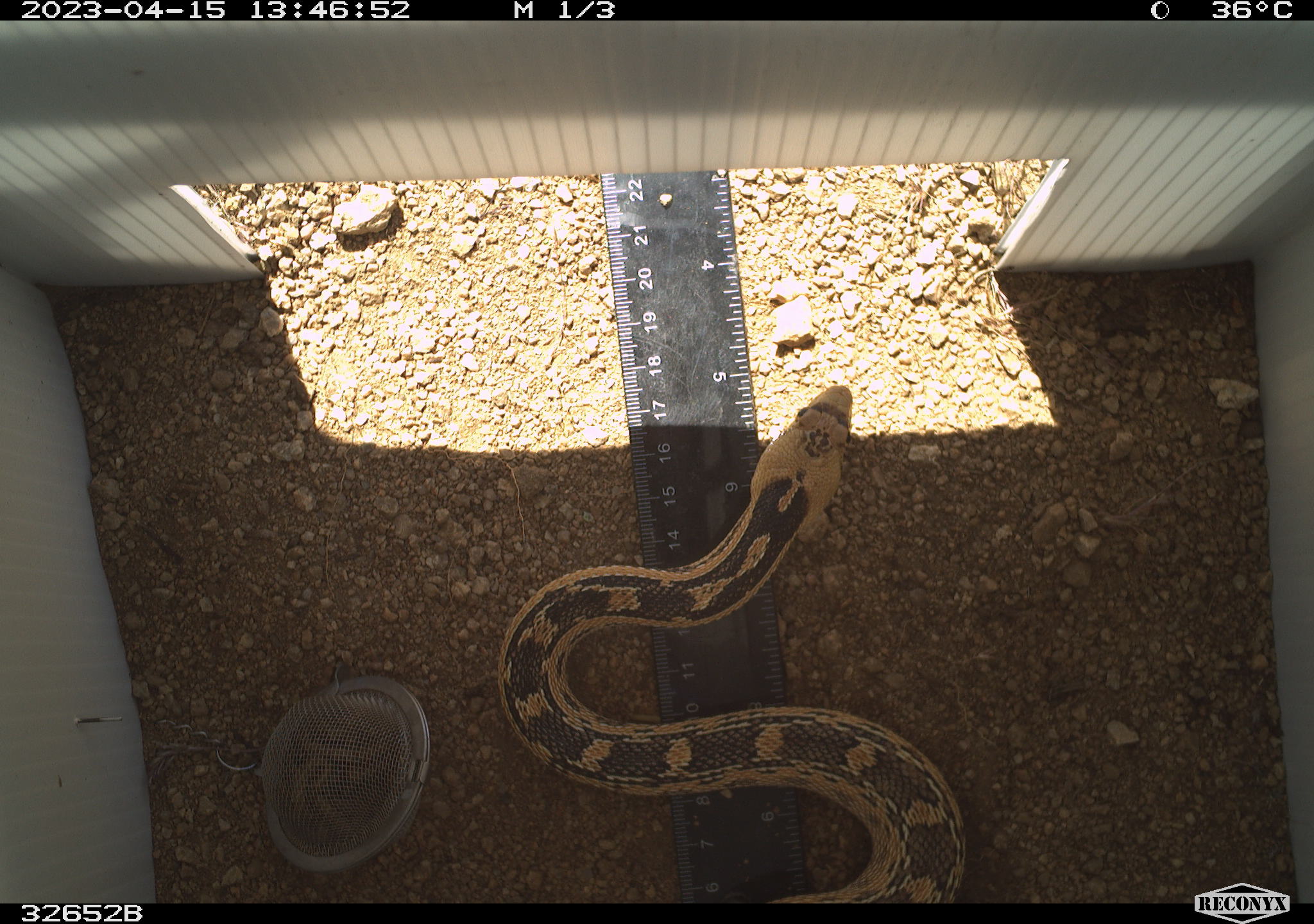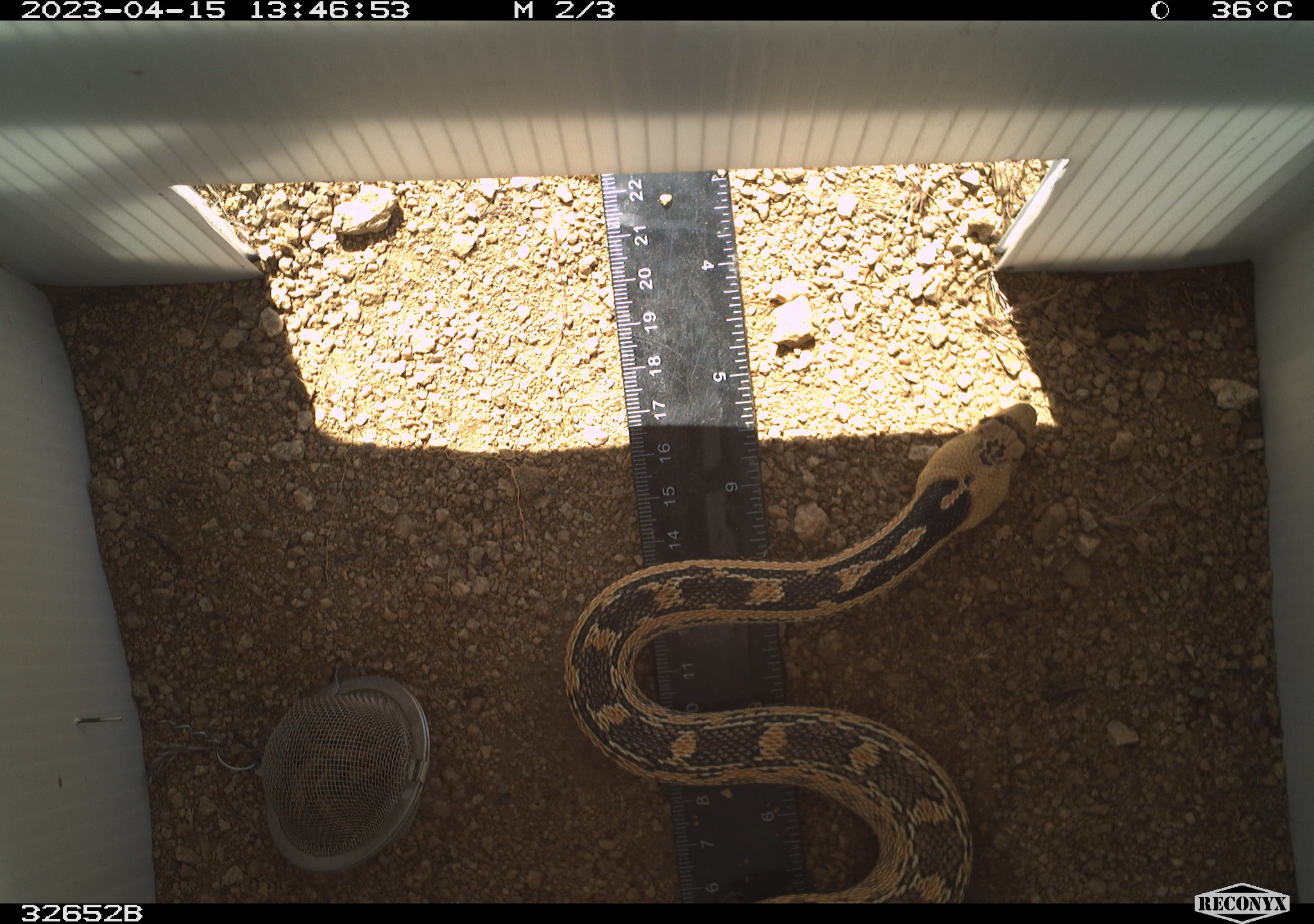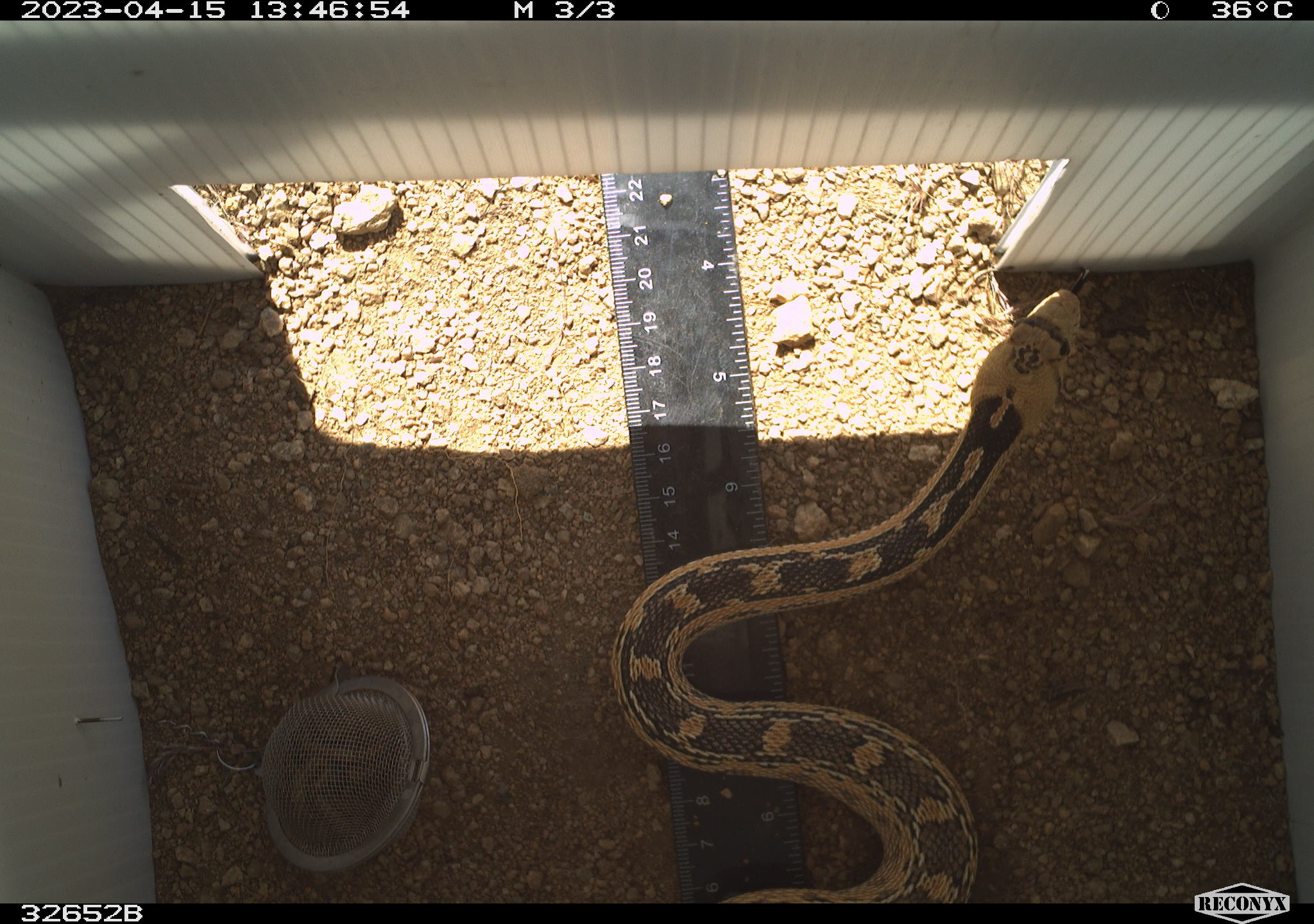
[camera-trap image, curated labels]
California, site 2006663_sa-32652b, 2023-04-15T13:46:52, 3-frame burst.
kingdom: Animalia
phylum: Chordata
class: Reptilia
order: Squamata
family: Colubridae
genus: Pituophis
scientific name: Pituophis catenifer catenifer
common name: pacific gophersnake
Pacific gophersnake (Pituophis catenifer catenifer).